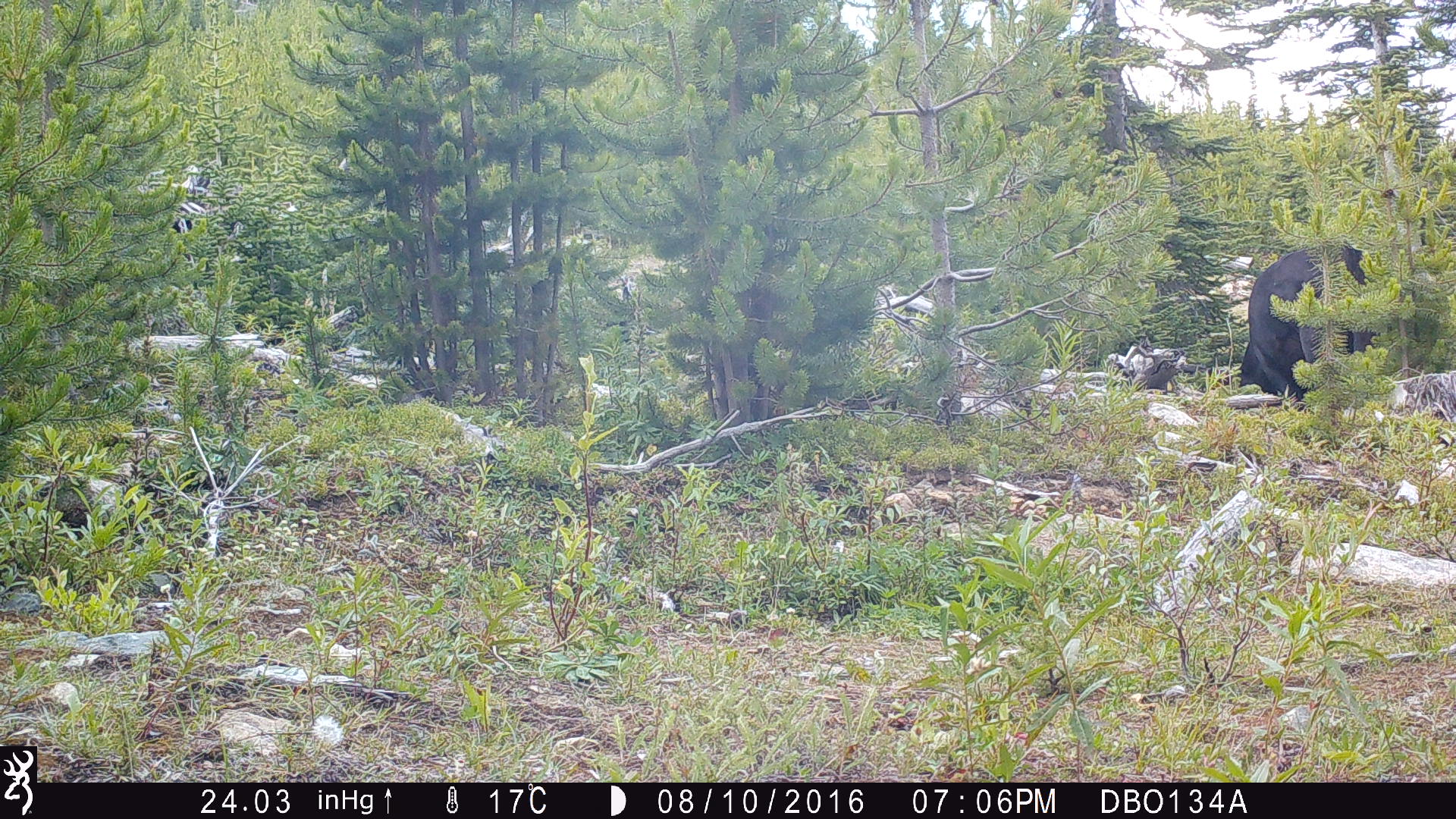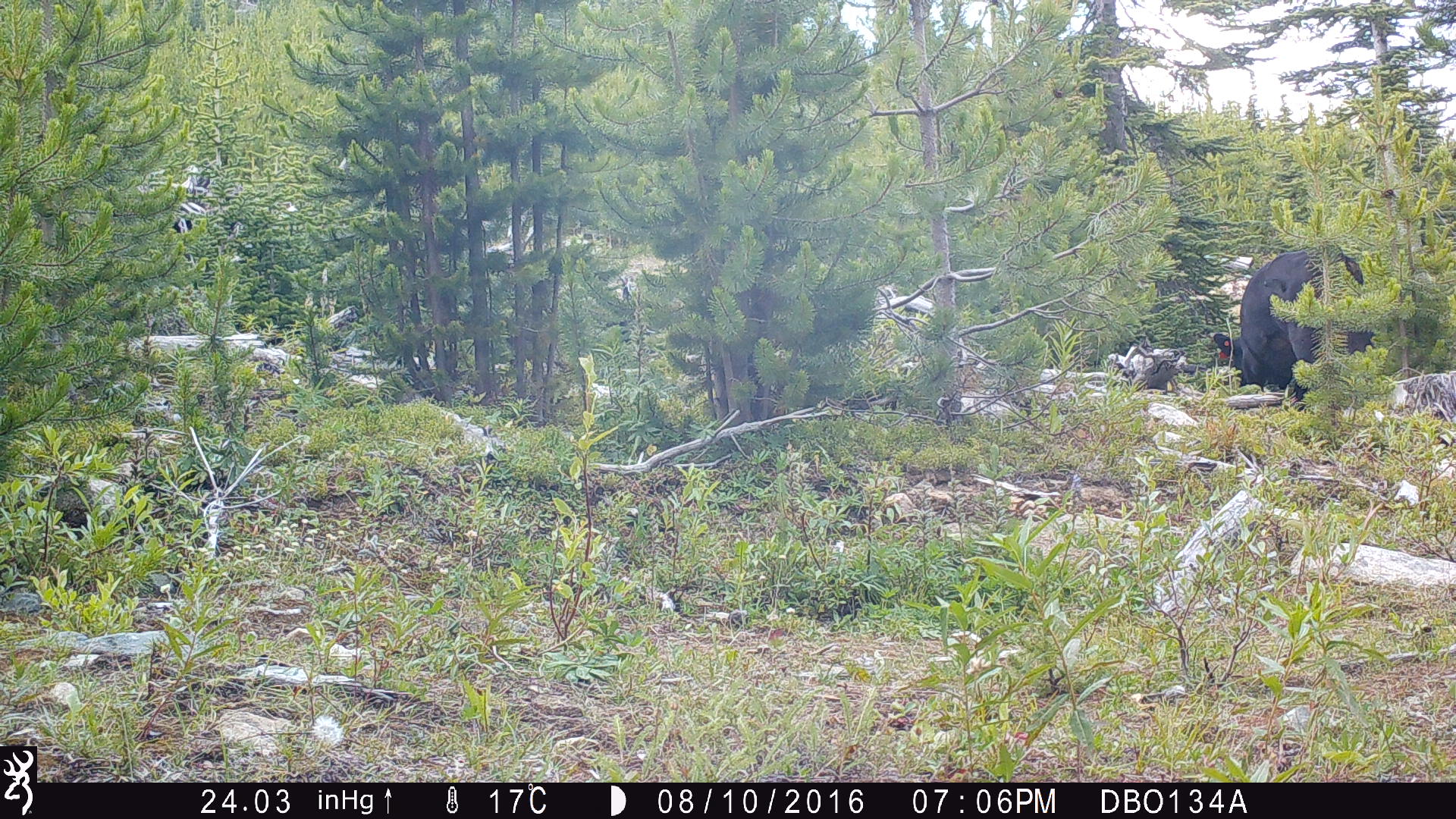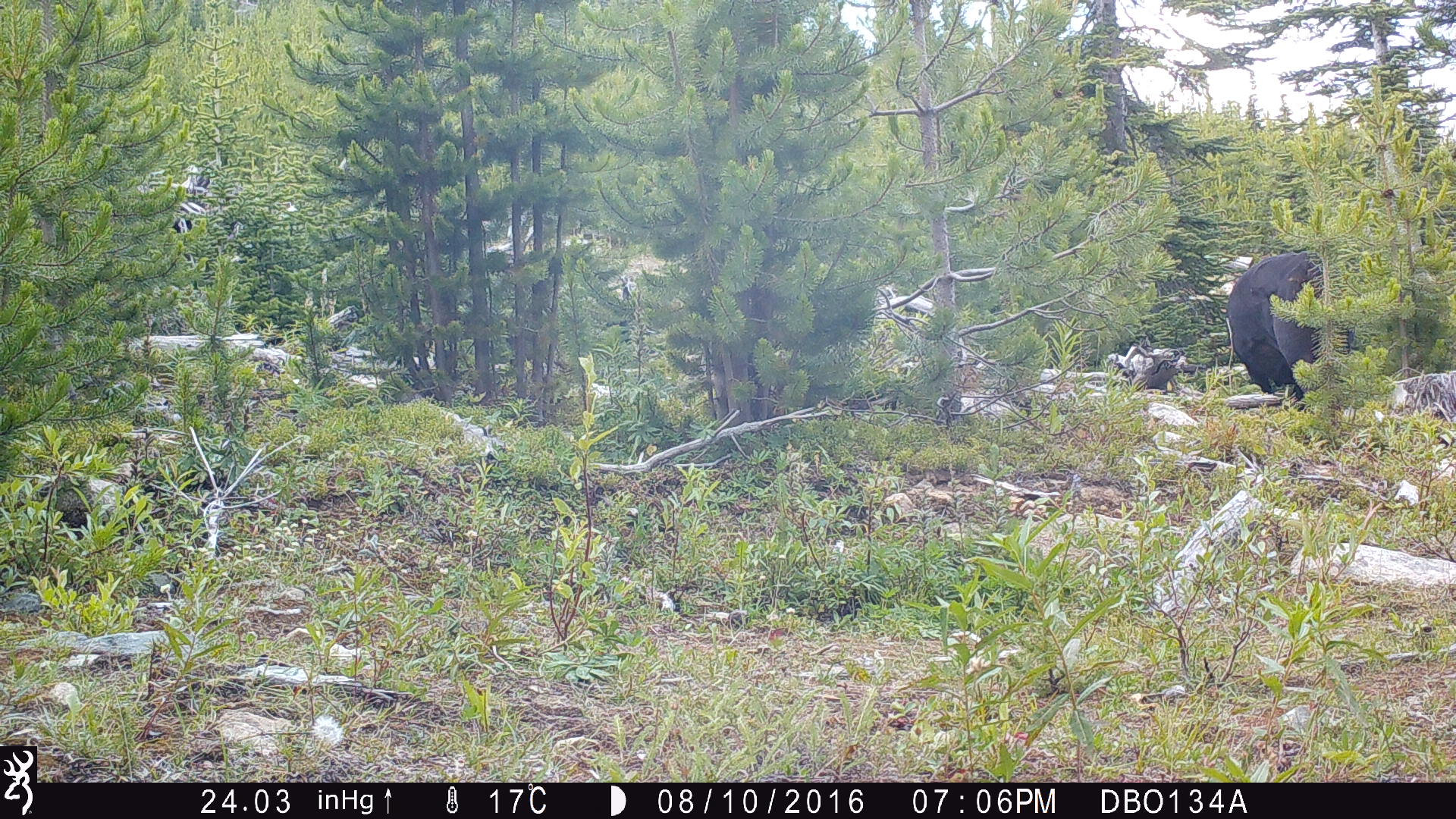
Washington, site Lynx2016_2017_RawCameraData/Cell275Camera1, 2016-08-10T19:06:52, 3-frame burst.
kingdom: Animalia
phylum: Chordata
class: Mammalia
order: Artiodactyla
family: Bovidae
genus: Bos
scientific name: Bos taurus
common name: domestic cattle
Domestic cattle (Bos taurus). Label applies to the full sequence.